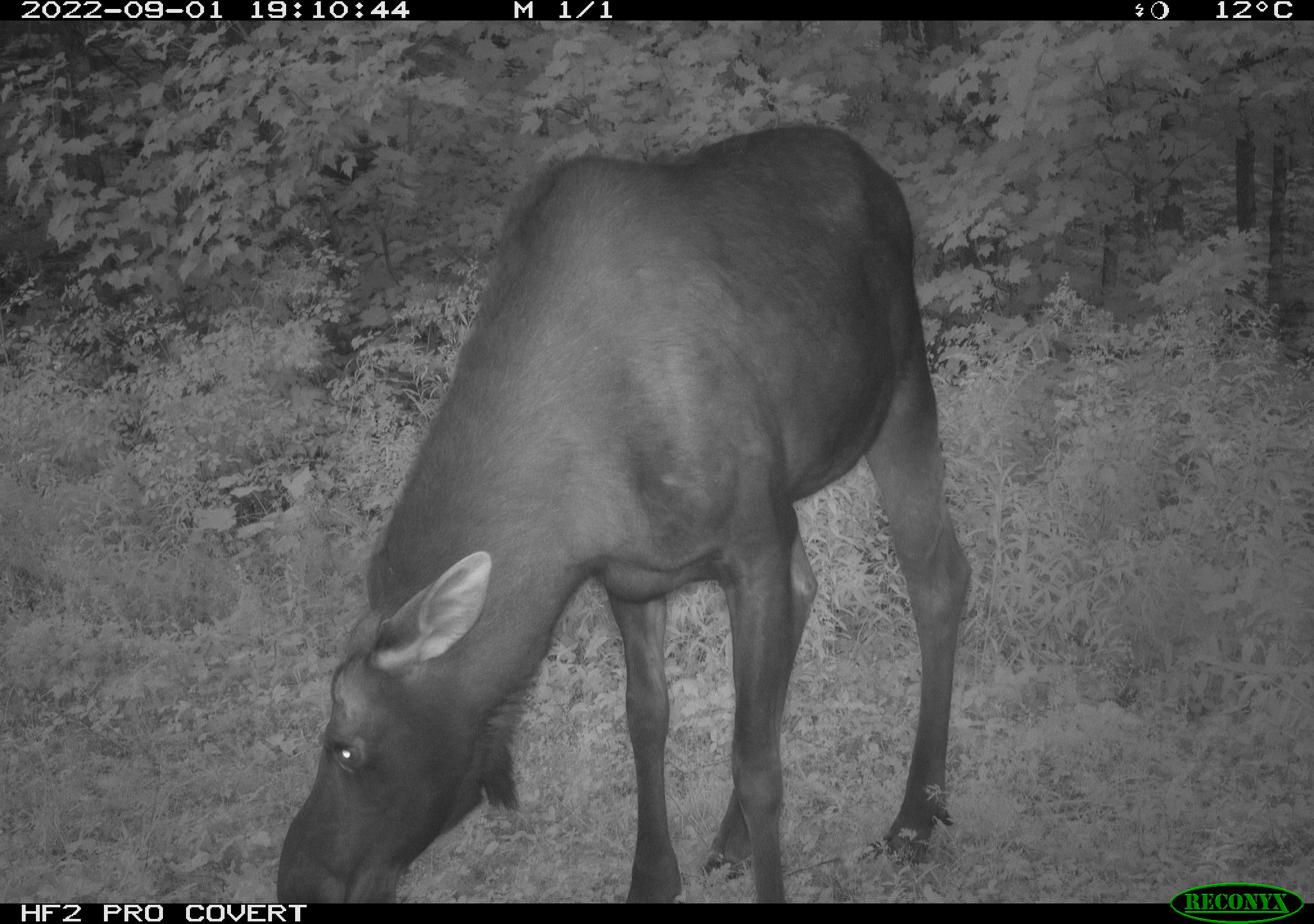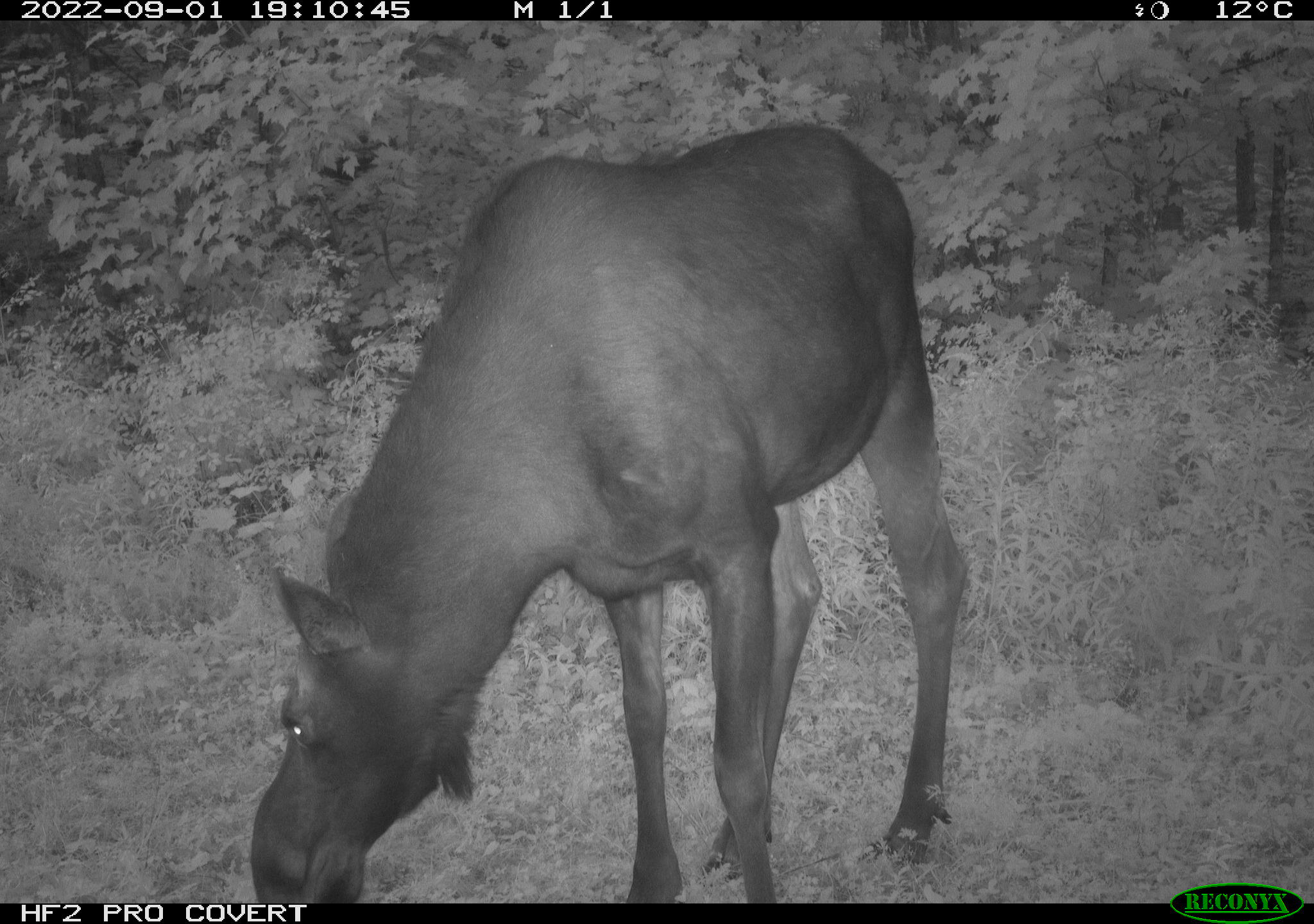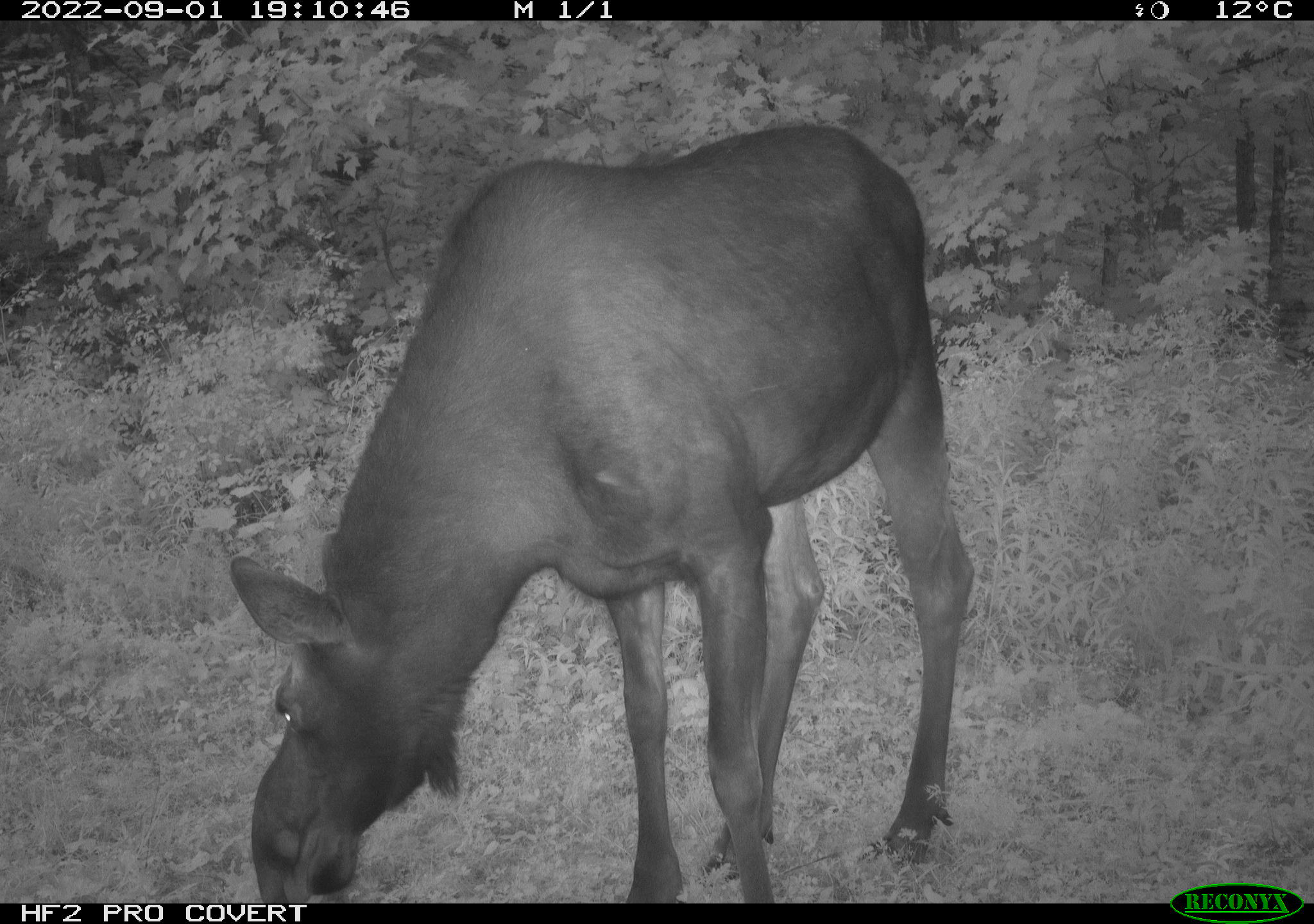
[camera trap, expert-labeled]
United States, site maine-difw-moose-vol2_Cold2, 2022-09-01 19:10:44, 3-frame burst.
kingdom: Animalia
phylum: Chordata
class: Mammalia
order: Artiodactyla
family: Cervidae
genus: Alces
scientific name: Alces alces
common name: moose